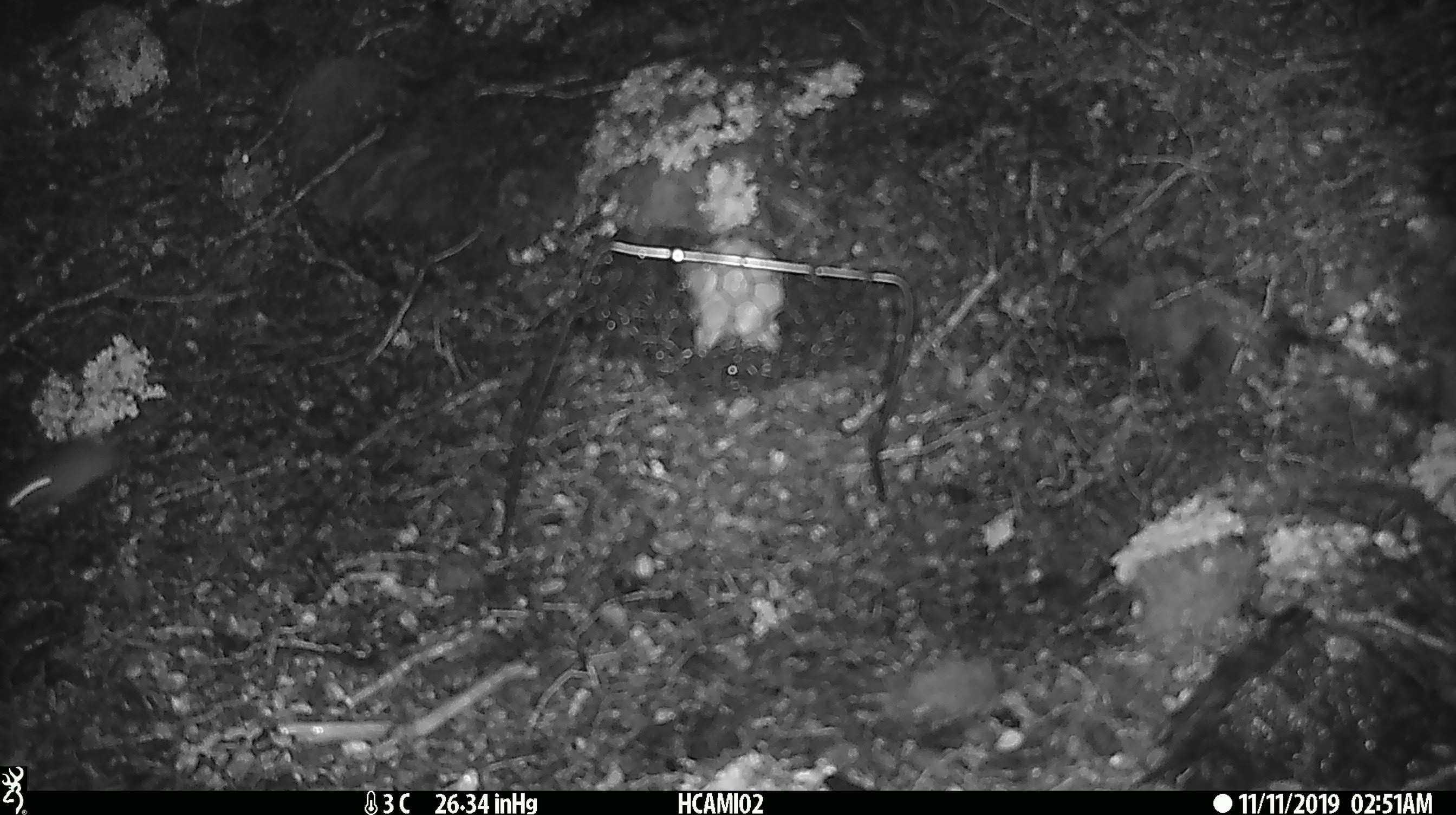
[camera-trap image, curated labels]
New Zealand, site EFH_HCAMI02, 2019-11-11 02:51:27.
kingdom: Animalia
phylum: Chordata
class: Mammalia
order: Rodentia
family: Muridae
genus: Mus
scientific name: Mus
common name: mouse